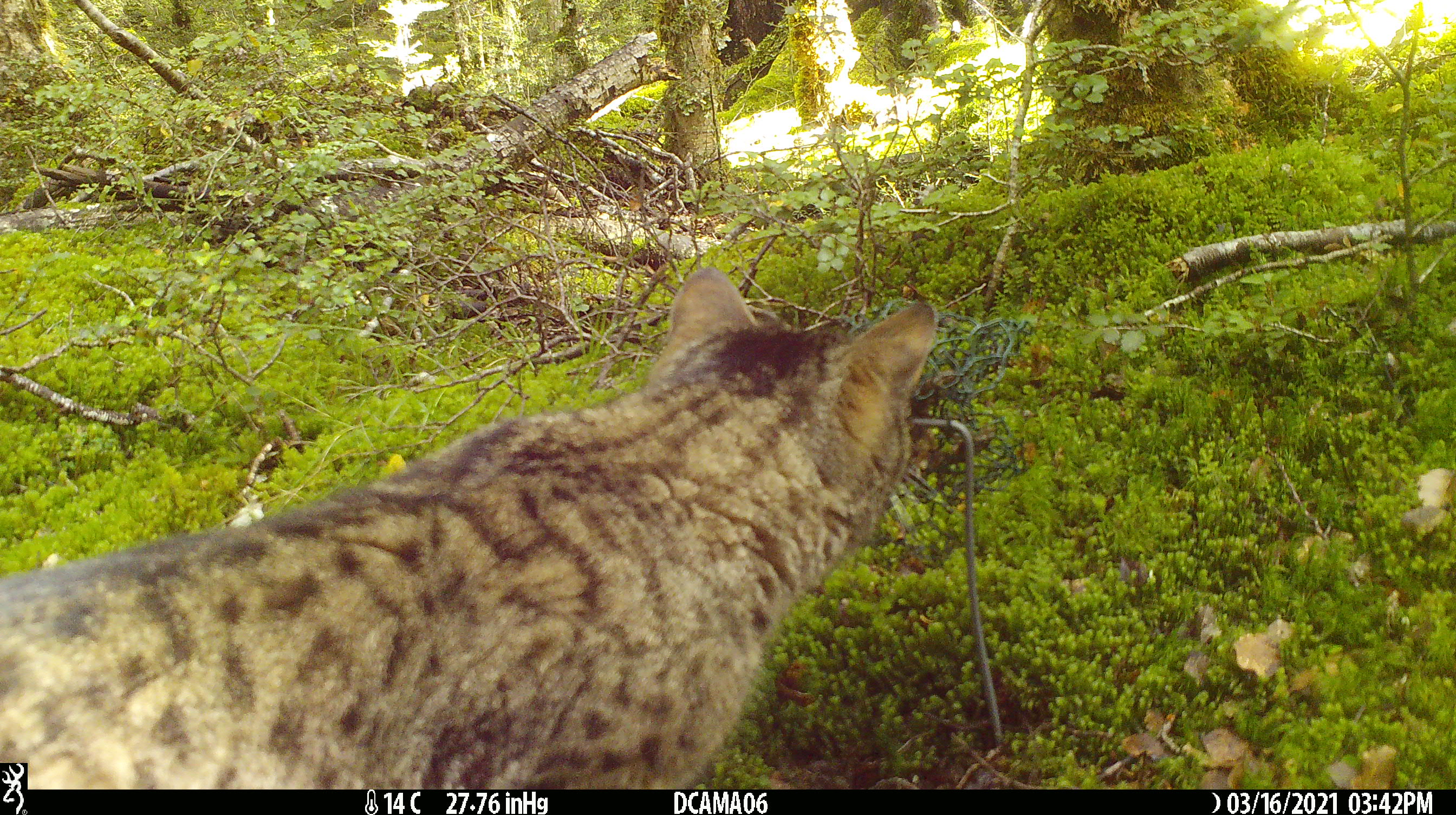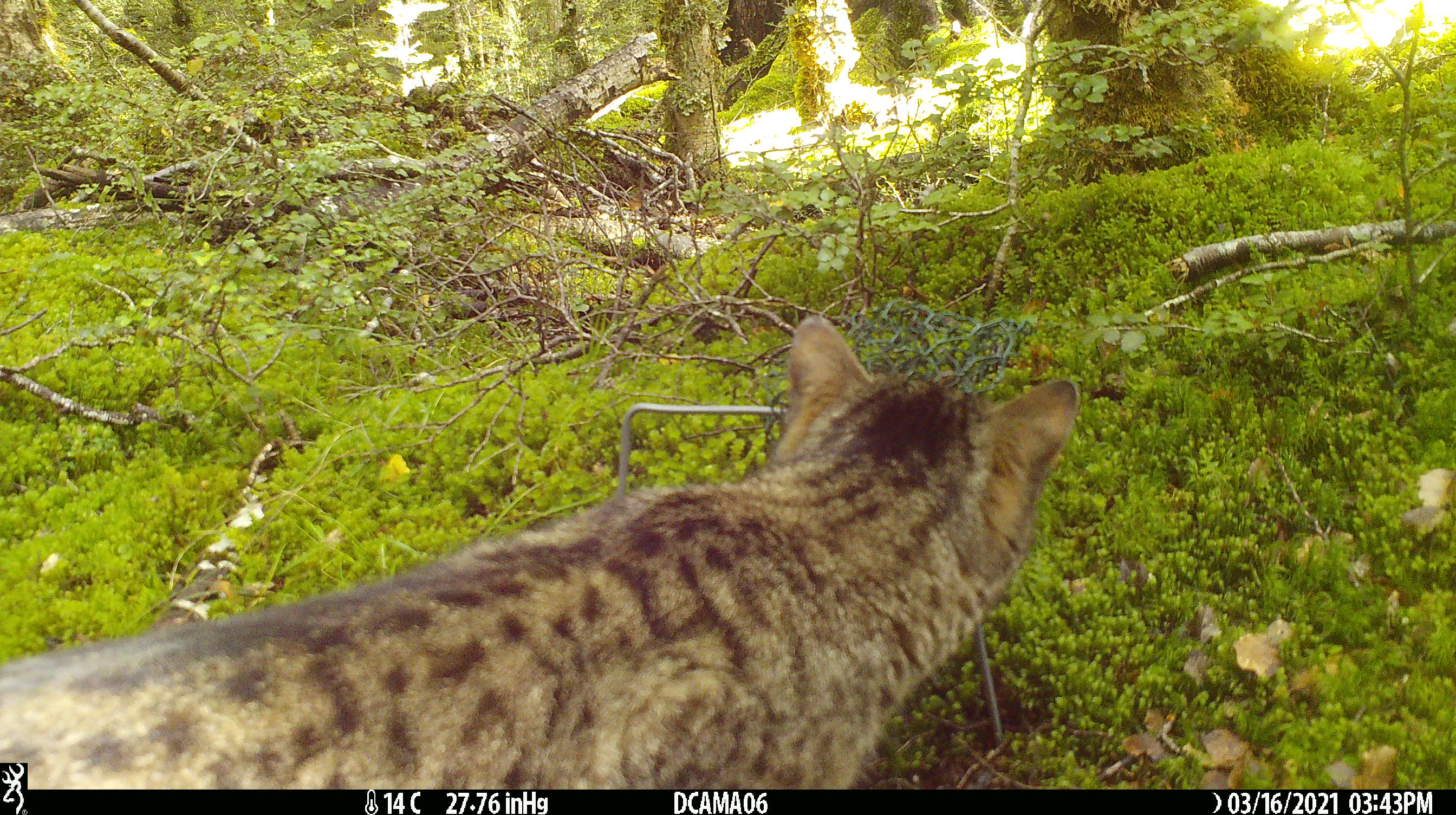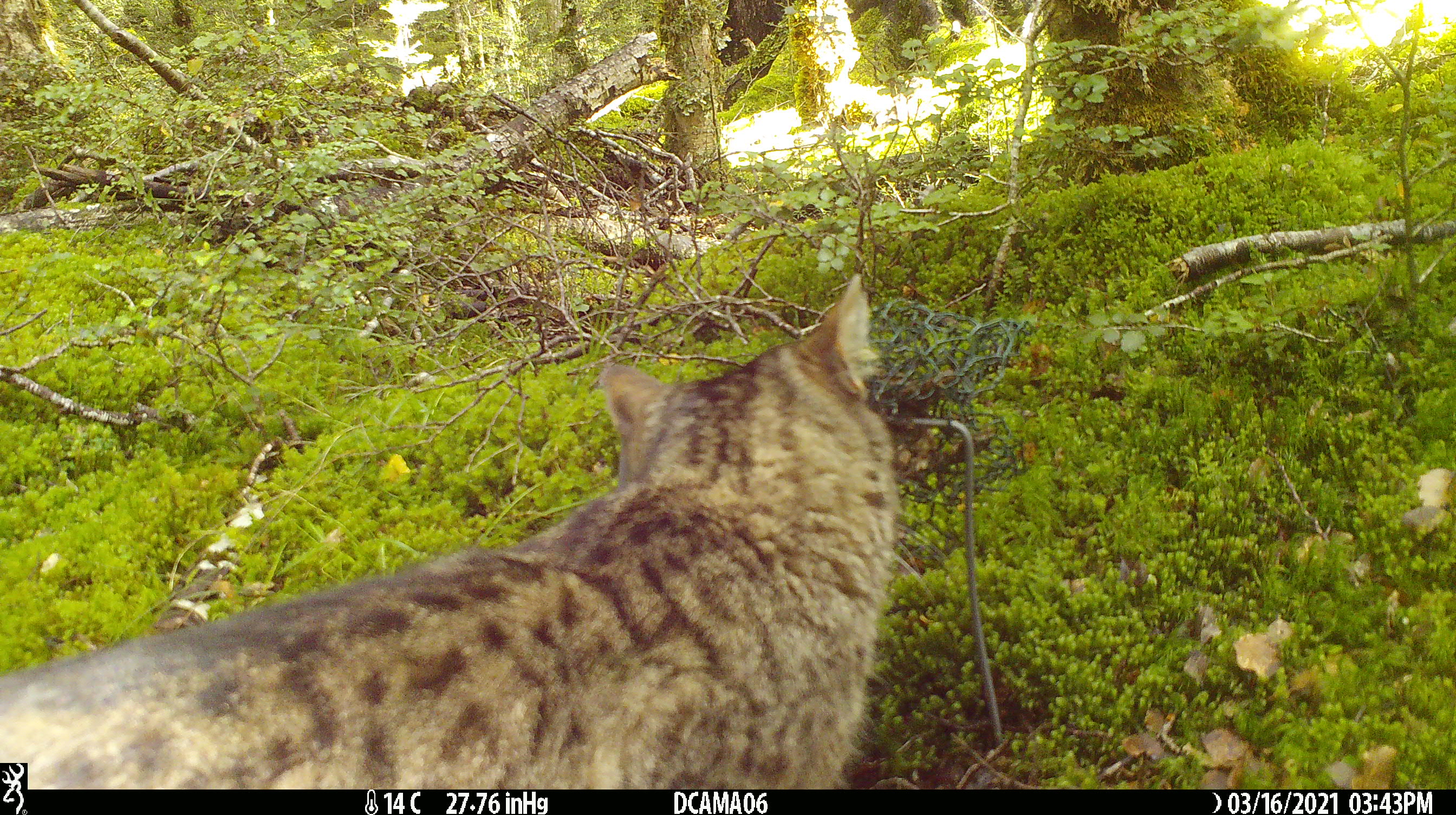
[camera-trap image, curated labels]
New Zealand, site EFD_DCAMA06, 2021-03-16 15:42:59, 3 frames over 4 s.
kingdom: Animalia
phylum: Chordata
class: Mammalia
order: Carnivora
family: Felidae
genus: Felis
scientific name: Felis catus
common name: domestic cat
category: cat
Cat (domestic cat) (Felis catus).